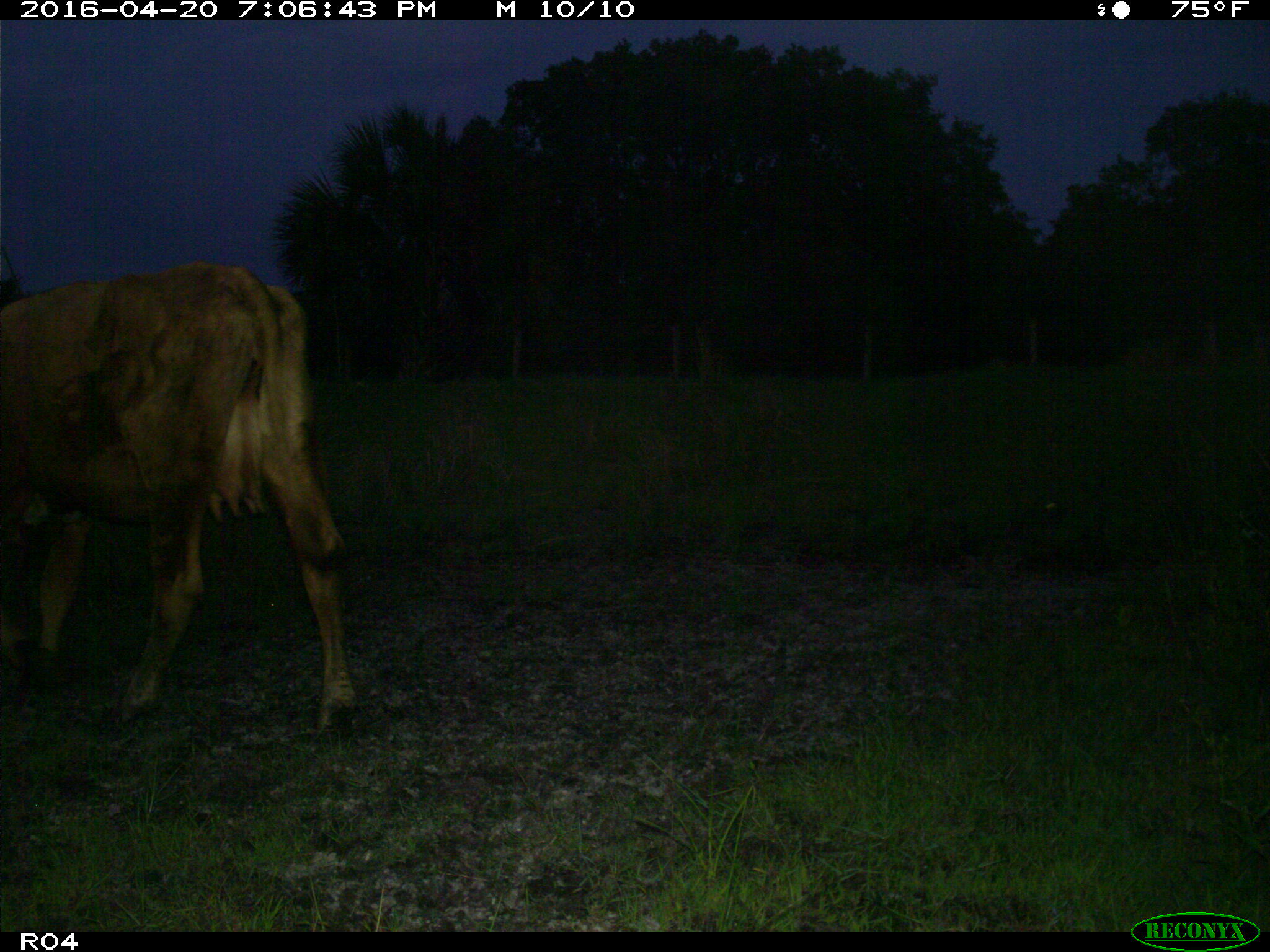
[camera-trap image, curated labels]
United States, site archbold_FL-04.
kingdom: Animalia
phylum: Chordata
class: Mammalia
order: Artiodactyla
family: Bovidae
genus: Bos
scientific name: Bos taurus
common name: domestic cow